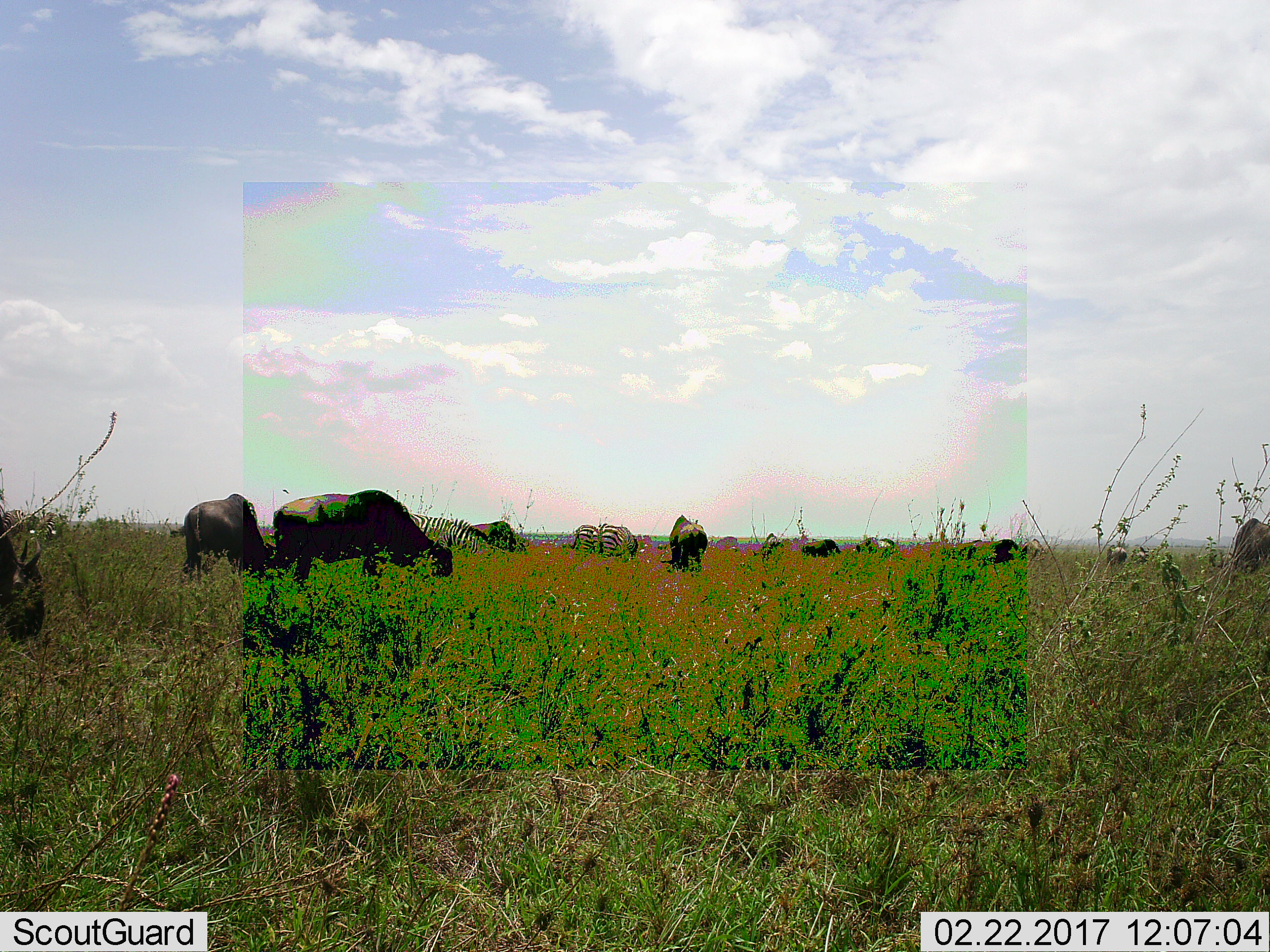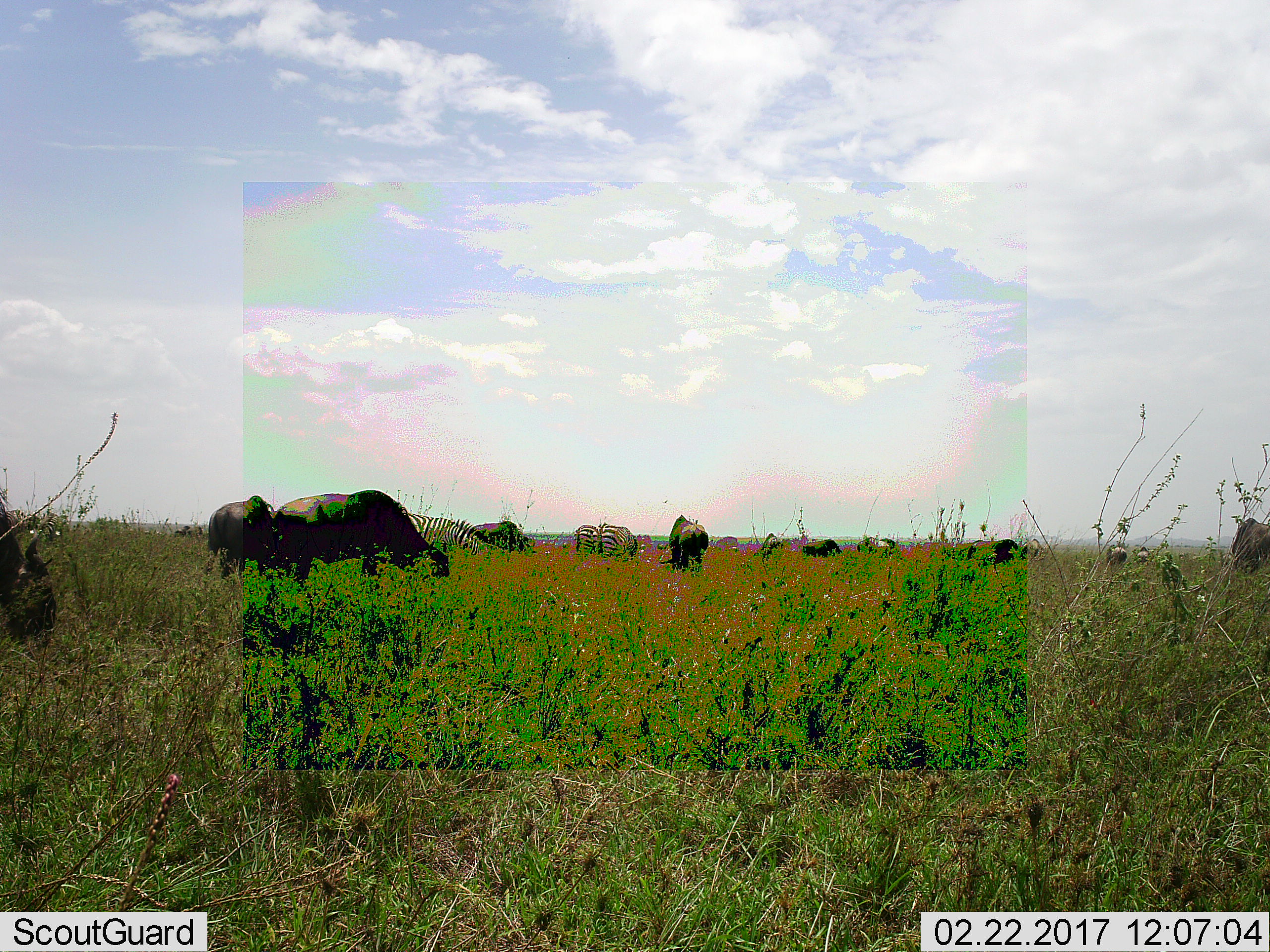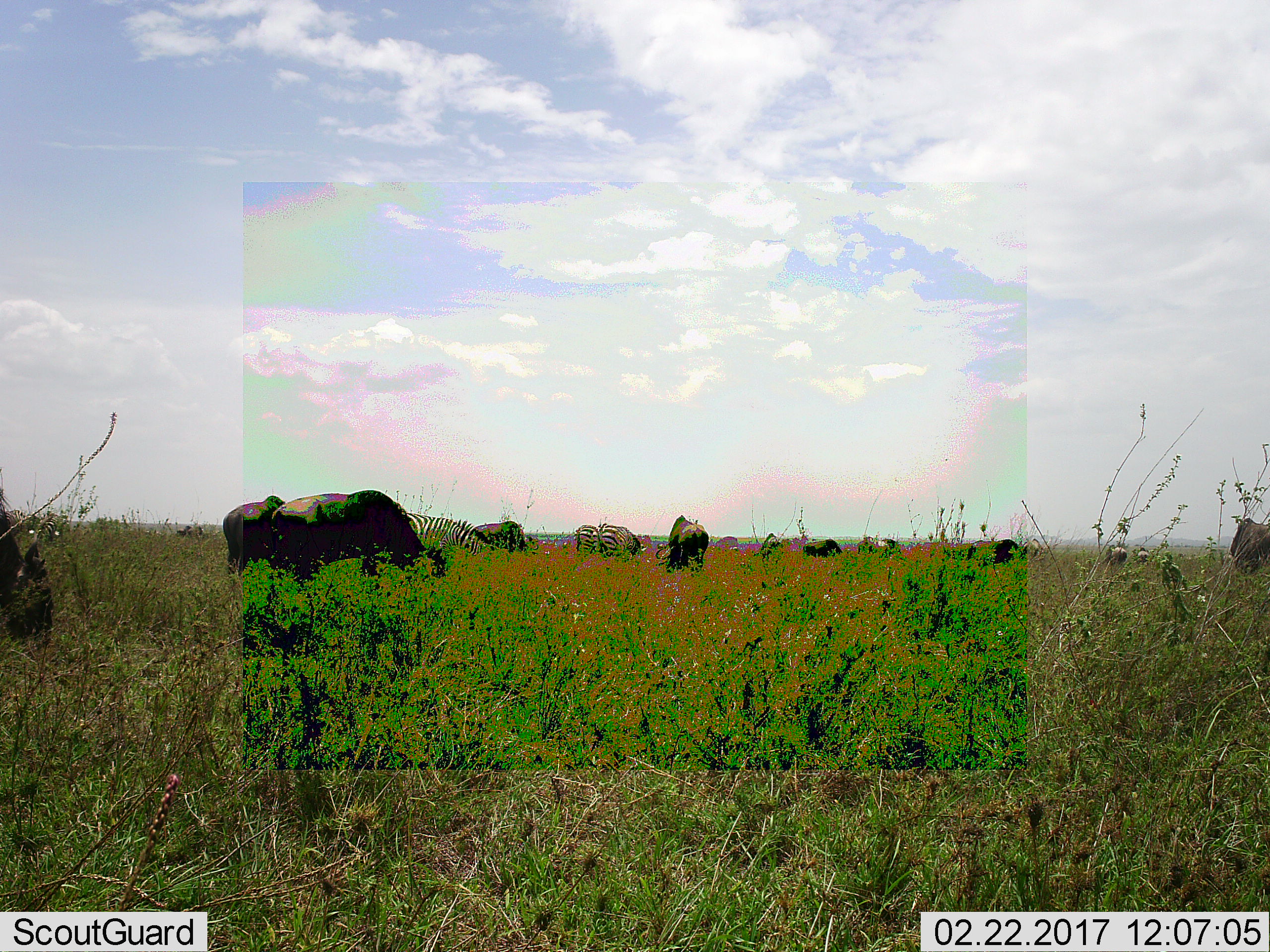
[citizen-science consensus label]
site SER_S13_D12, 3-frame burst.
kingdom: Animalia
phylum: Chordata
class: Mammalia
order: Artiodactyla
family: Bovidae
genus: Connochaetes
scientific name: Connochaetes taurinus taurinus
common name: blue wildebeest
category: wildebeestblue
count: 10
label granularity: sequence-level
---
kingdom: Animalia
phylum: Chordata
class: Mammalia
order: Perissodactyla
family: Equidae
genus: Equus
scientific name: Equus quagga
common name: plains zebra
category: zebraplains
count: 5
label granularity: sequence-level